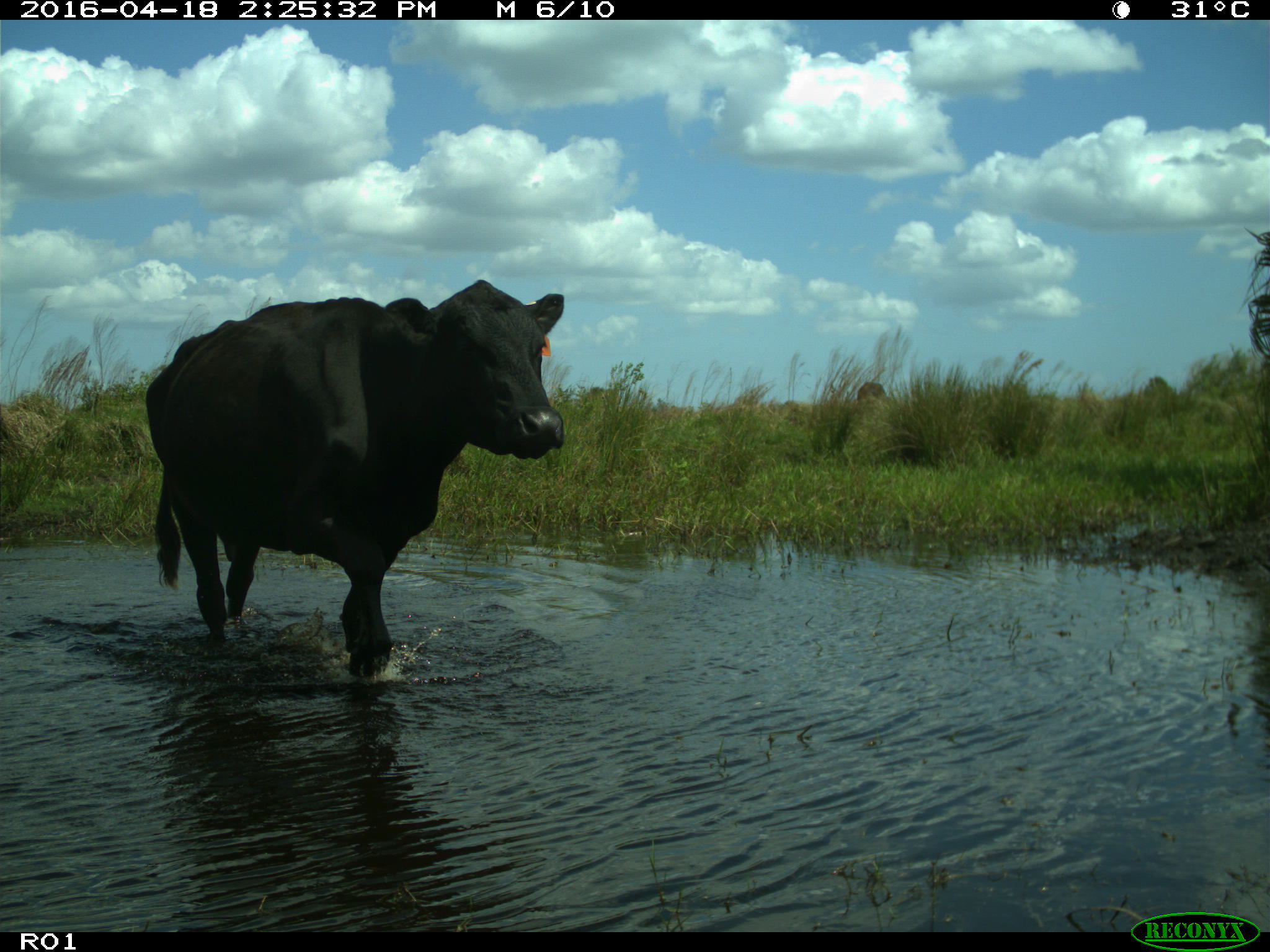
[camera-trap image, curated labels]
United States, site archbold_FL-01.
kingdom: Animalia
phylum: Chordata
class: Mammalia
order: Artiodactyla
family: Bovidae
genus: Bos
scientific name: Bos taurus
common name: domestic cow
Bos taurus (domestic cow).